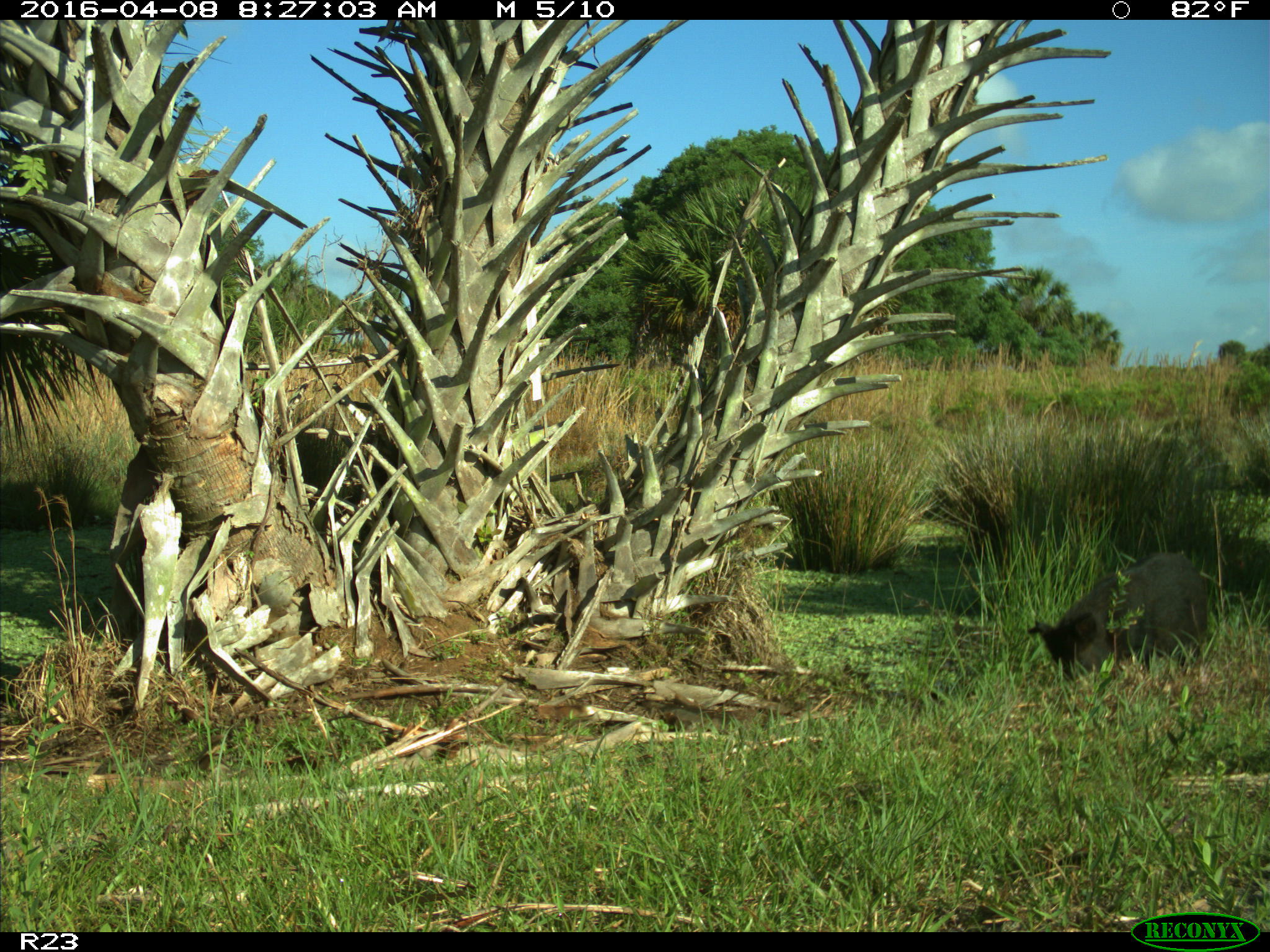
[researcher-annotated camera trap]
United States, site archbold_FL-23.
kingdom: Animalia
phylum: Chordata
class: Mammalia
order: Artiodactyla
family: Suidae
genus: Sus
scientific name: Sus scrofa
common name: wild boar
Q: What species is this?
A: Sus scrofa (wild boar).